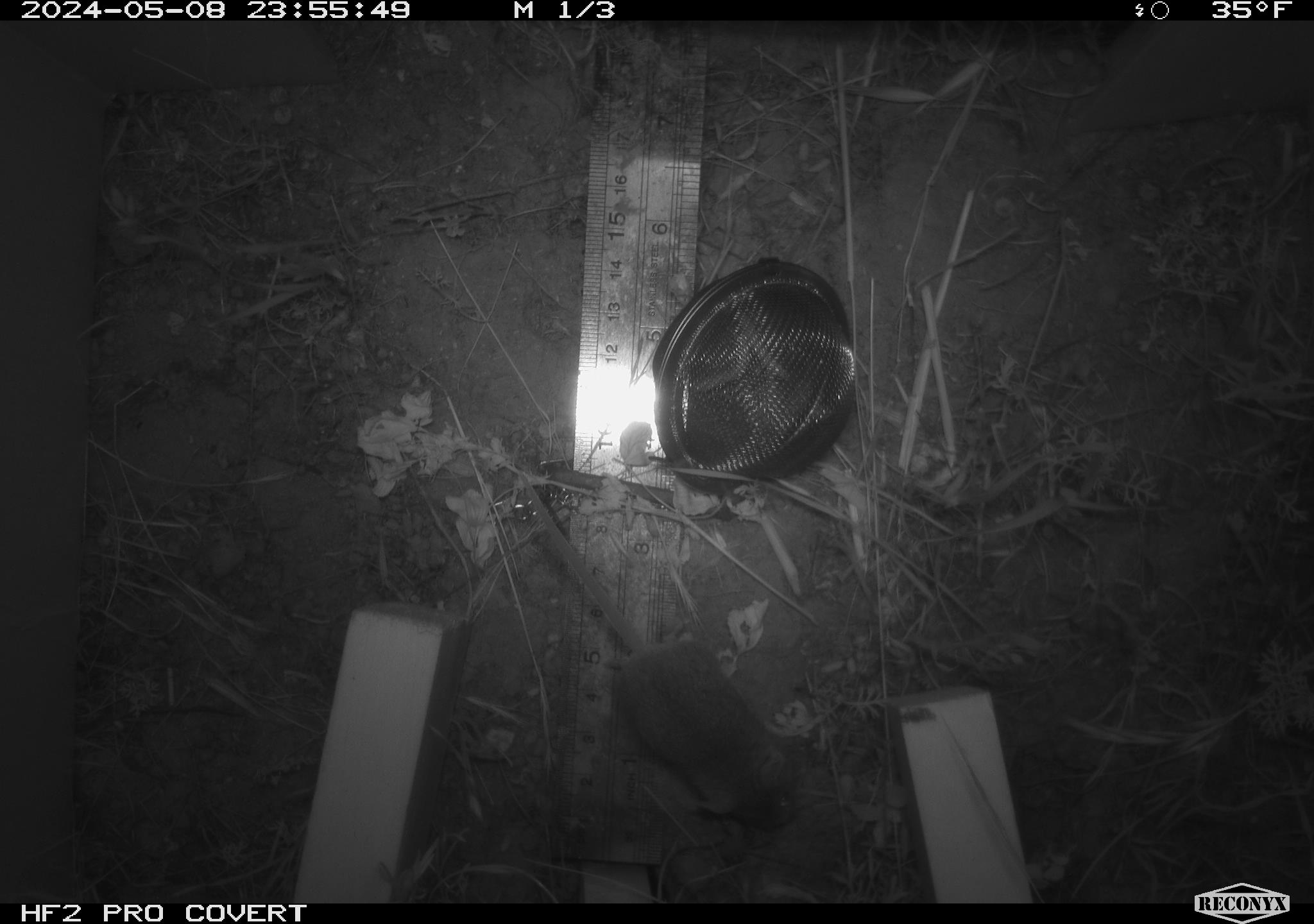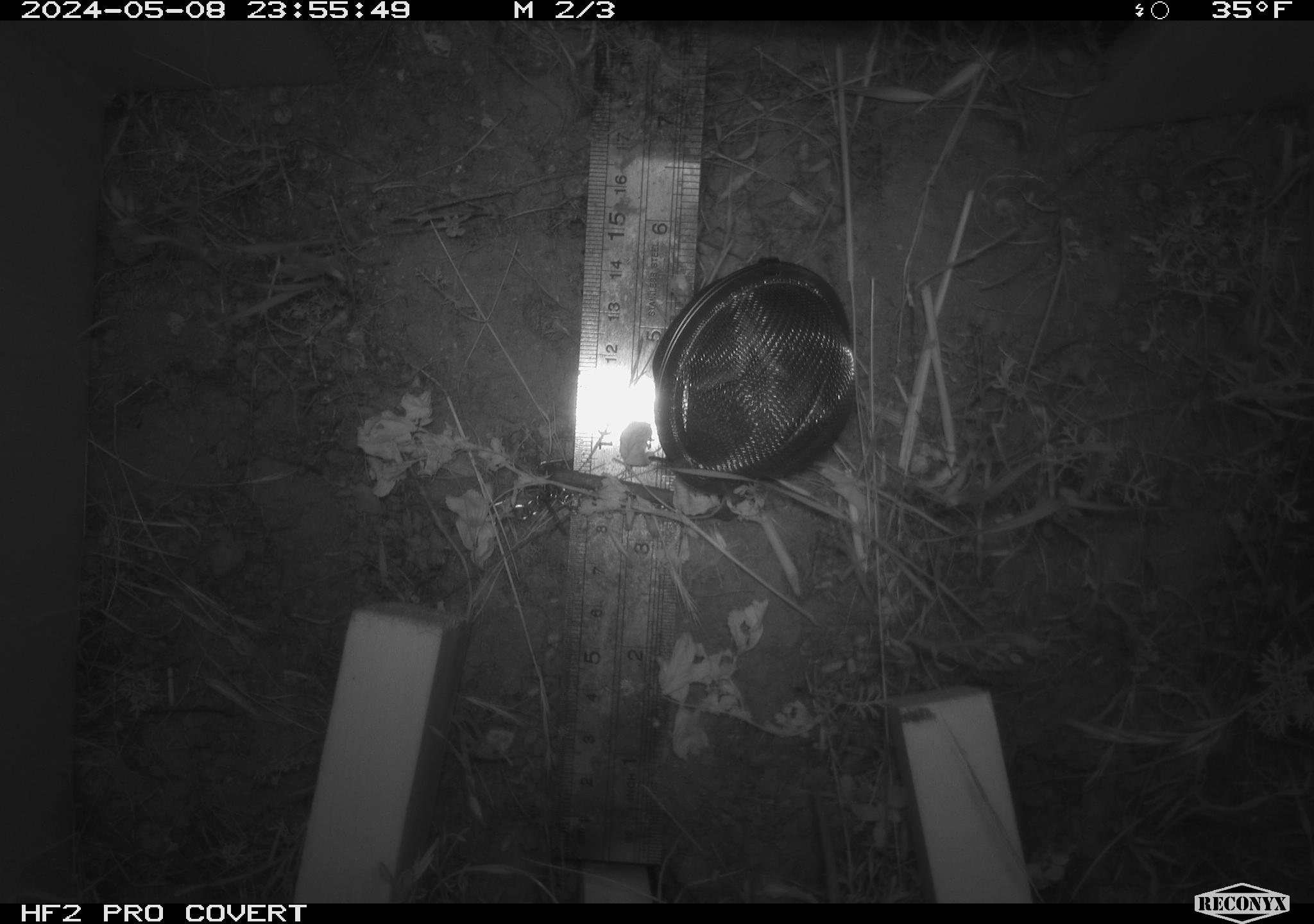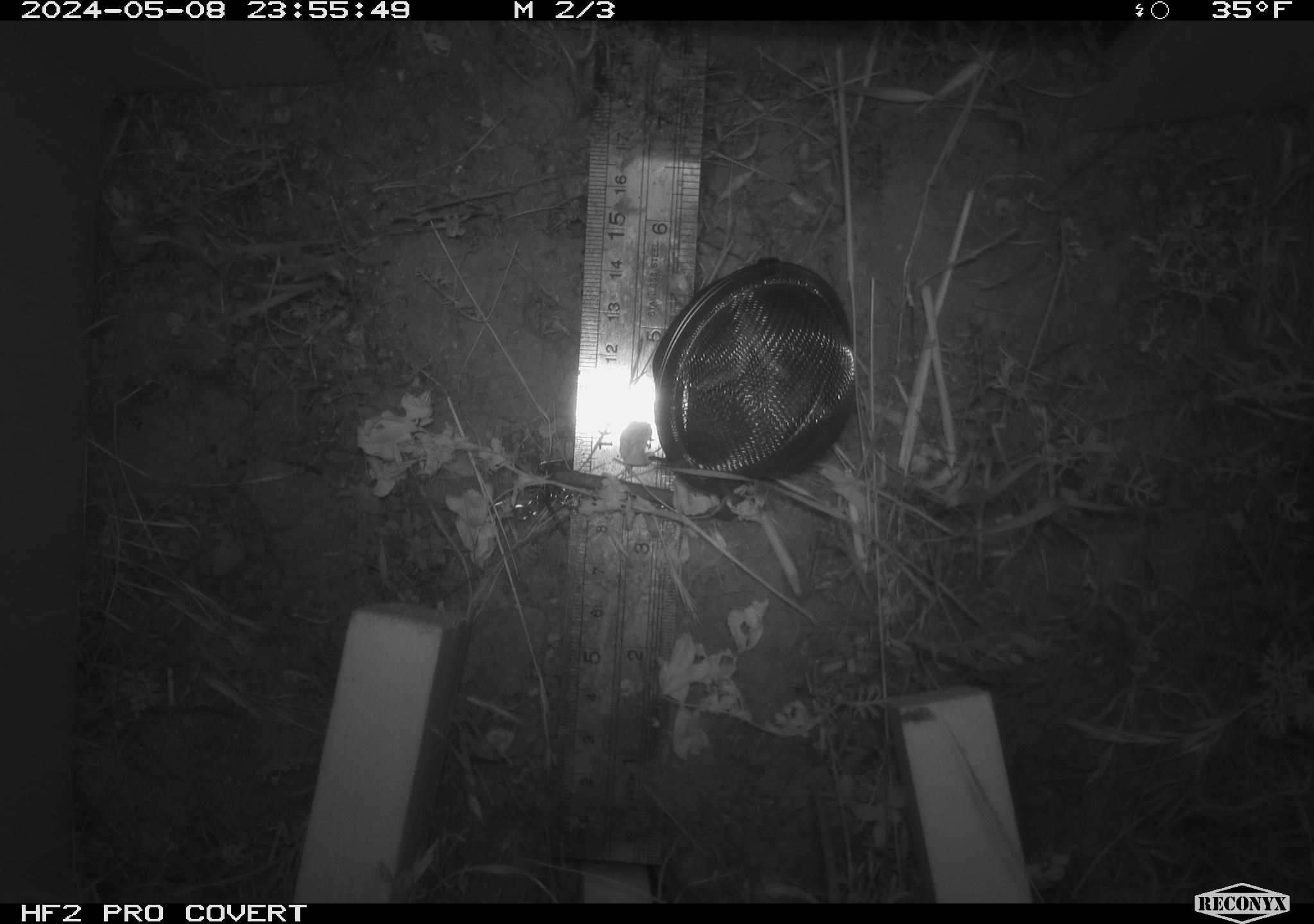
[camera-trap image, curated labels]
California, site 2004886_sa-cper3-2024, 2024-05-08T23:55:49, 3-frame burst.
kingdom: Animalia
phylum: Chordata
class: Mammalia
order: Rodentia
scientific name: Rodentia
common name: rodent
Rodent (Rodentia).